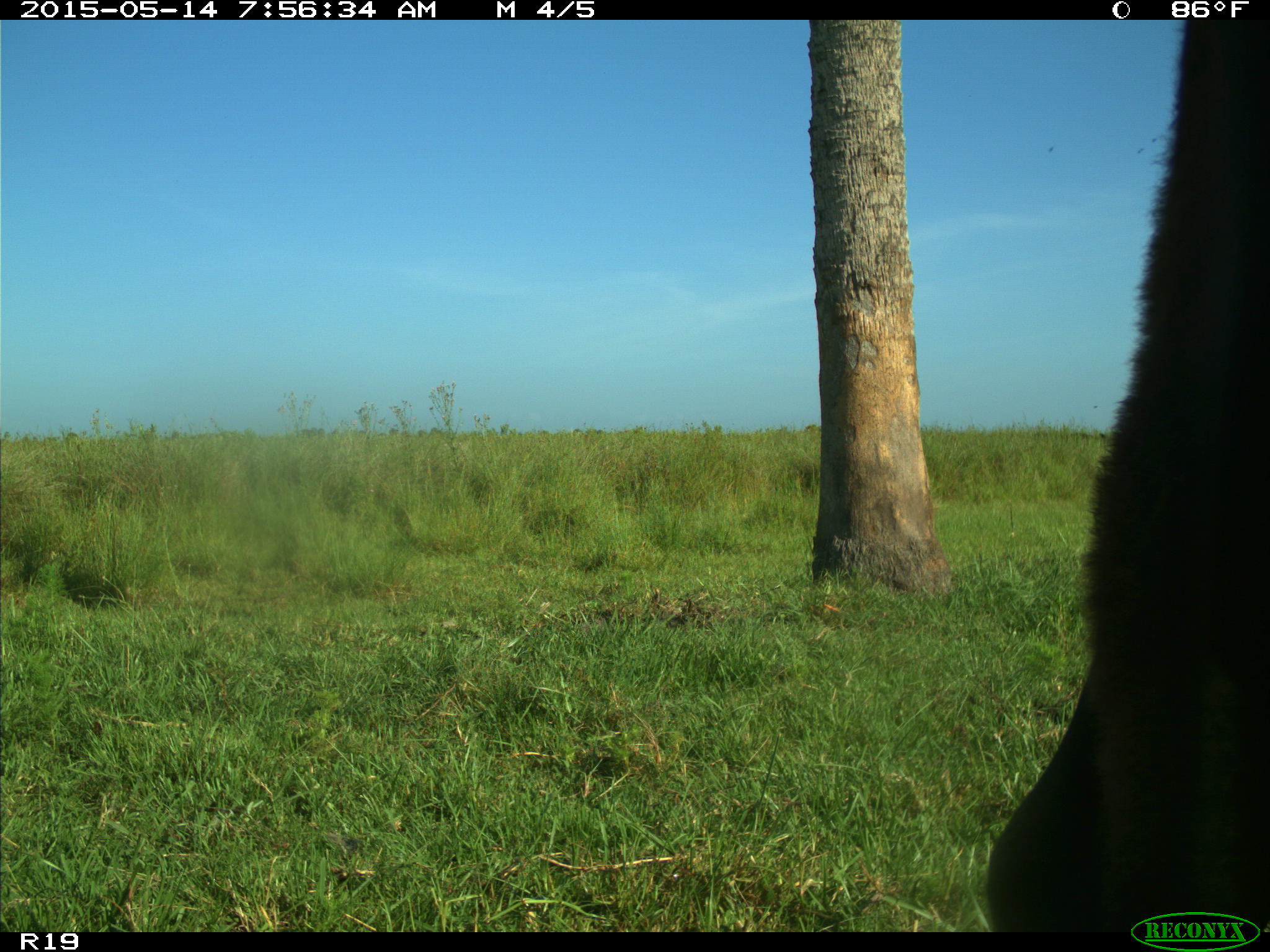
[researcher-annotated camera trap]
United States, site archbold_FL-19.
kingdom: Animalia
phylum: Chordata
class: Mammalia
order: Artiodactyla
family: Bovidae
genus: Bos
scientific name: Bos taurus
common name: domestic cow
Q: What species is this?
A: Bos taurus (domestic cow).